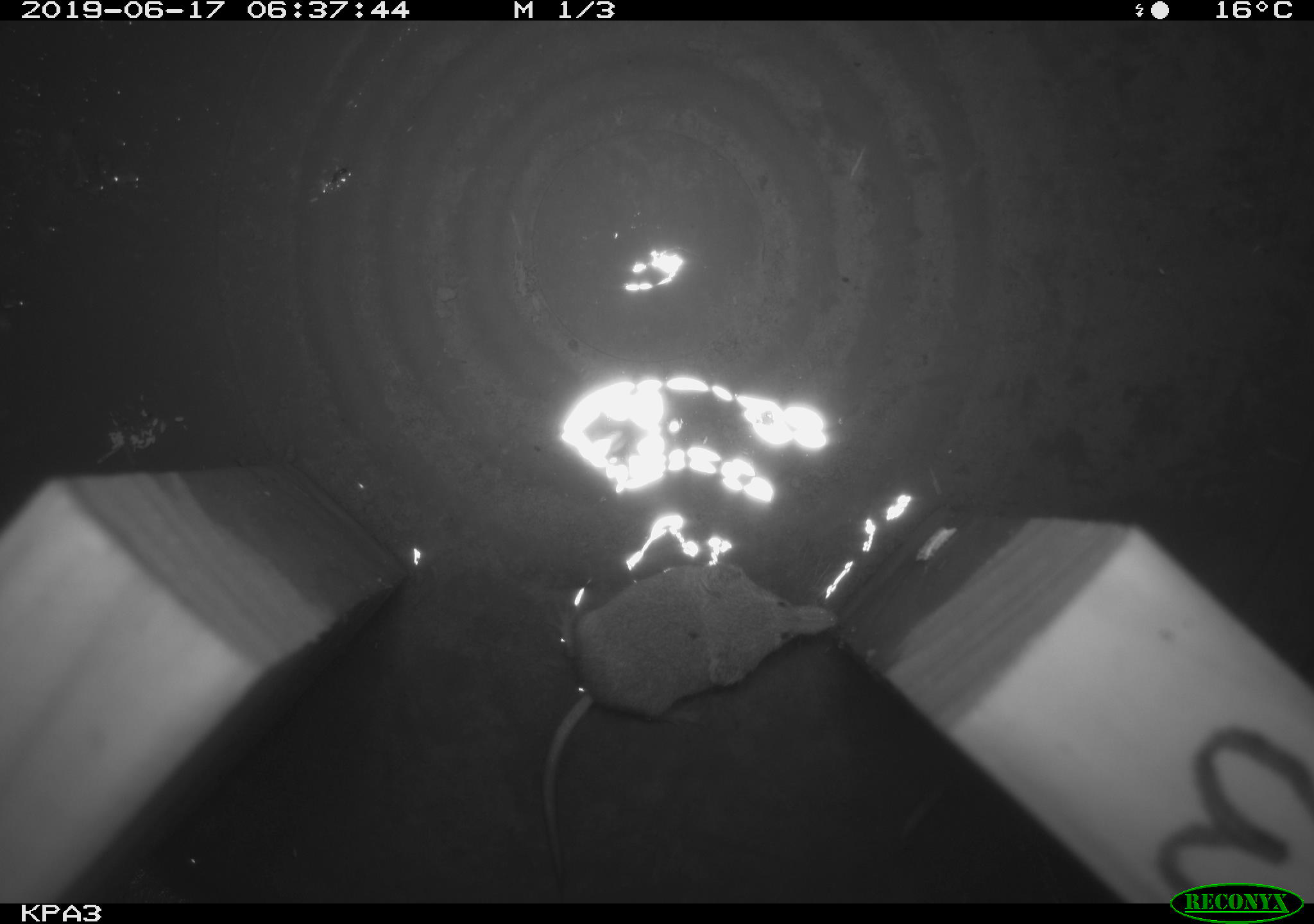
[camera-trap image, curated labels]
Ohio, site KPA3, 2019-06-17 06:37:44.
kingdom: Animalia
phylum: Chordata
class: Mammalia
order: Eulipotyphla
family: Soricidae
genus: Sorex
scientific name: Sorex cinereus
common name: masked shrew